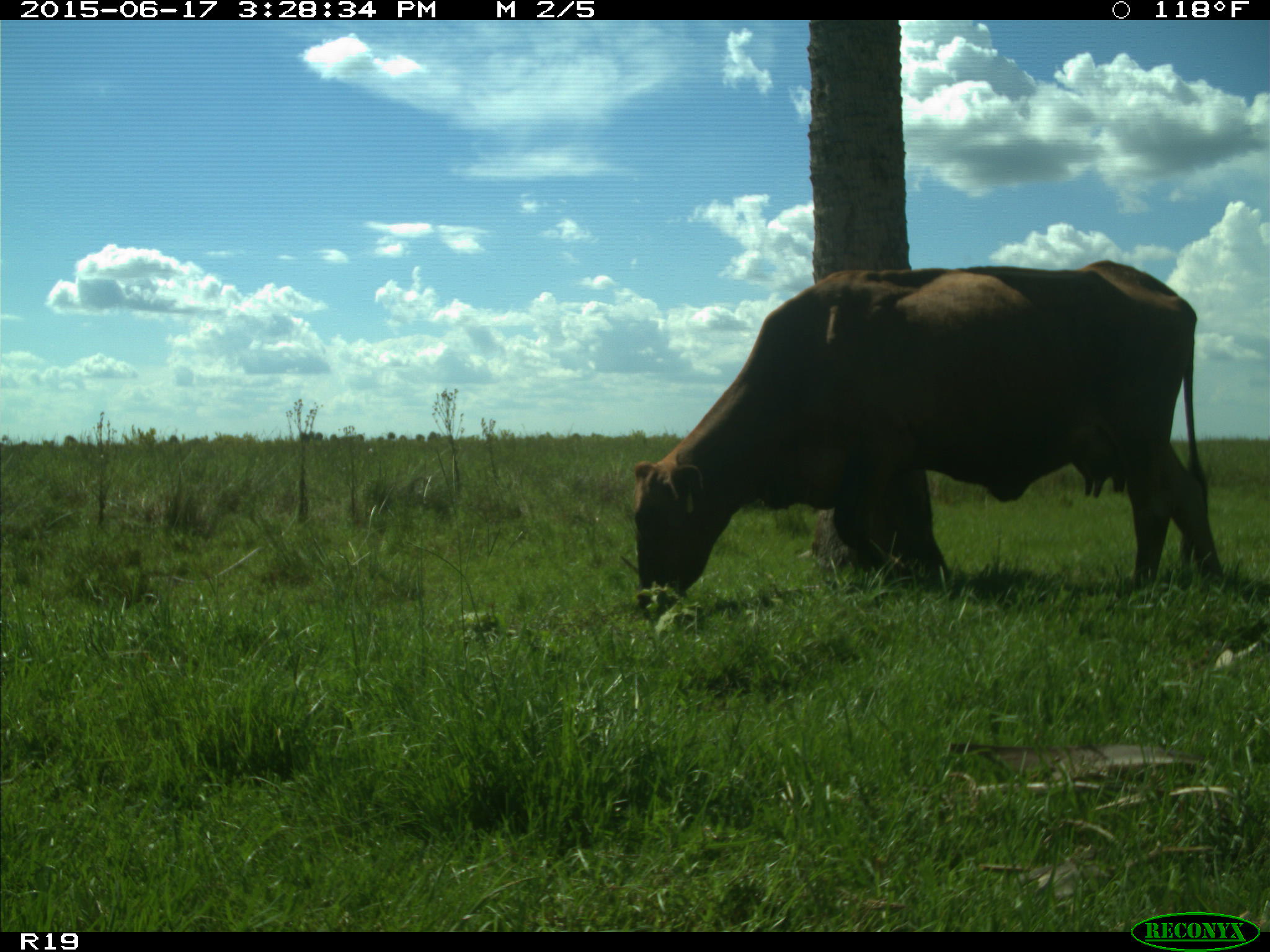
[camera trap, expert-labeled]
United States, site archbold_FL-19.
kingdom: Animalia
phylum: Chordata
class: Mammalia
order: Artiodactyla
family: Bovidae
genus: Bos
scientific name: Bos taurus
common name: domestic cow